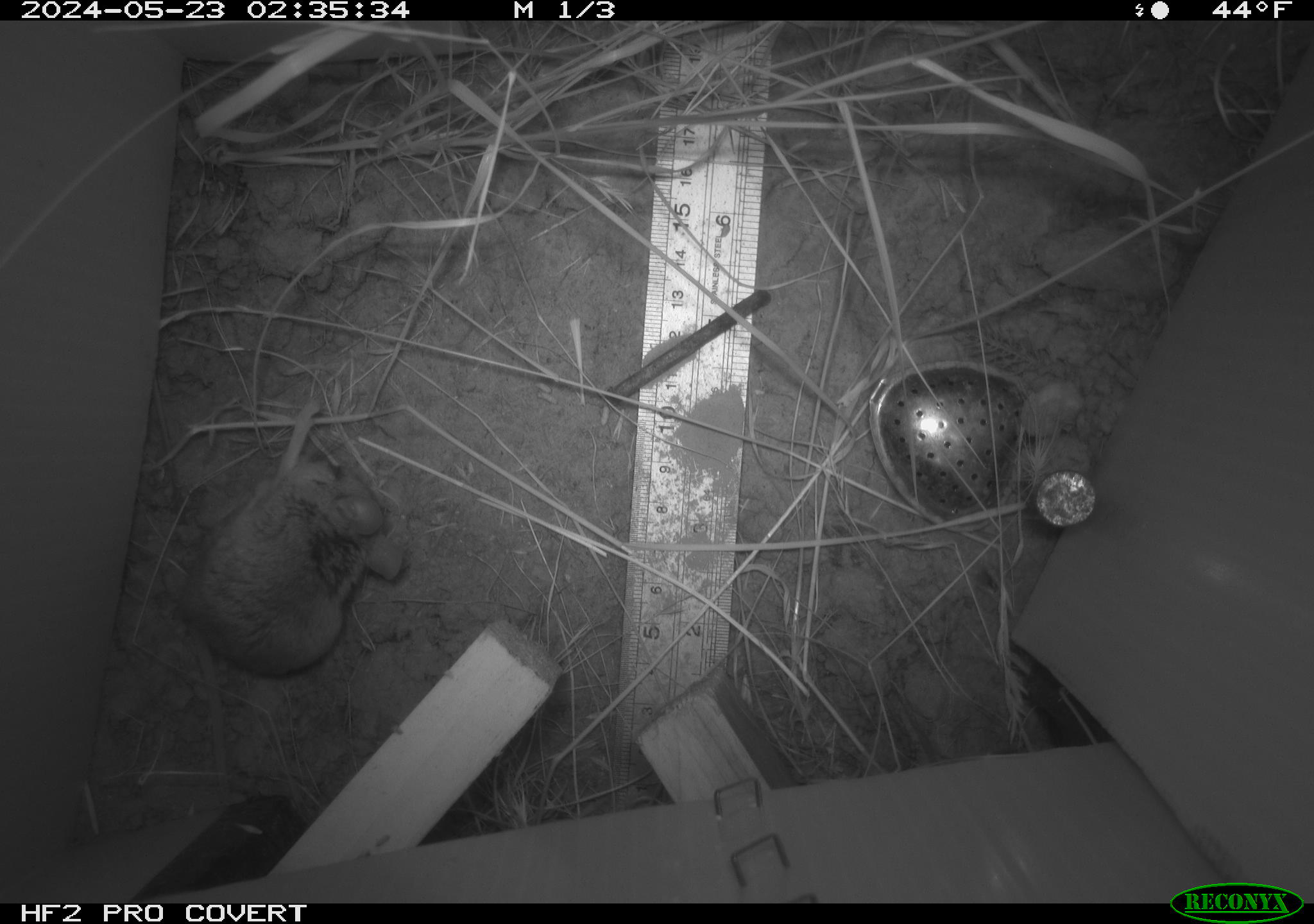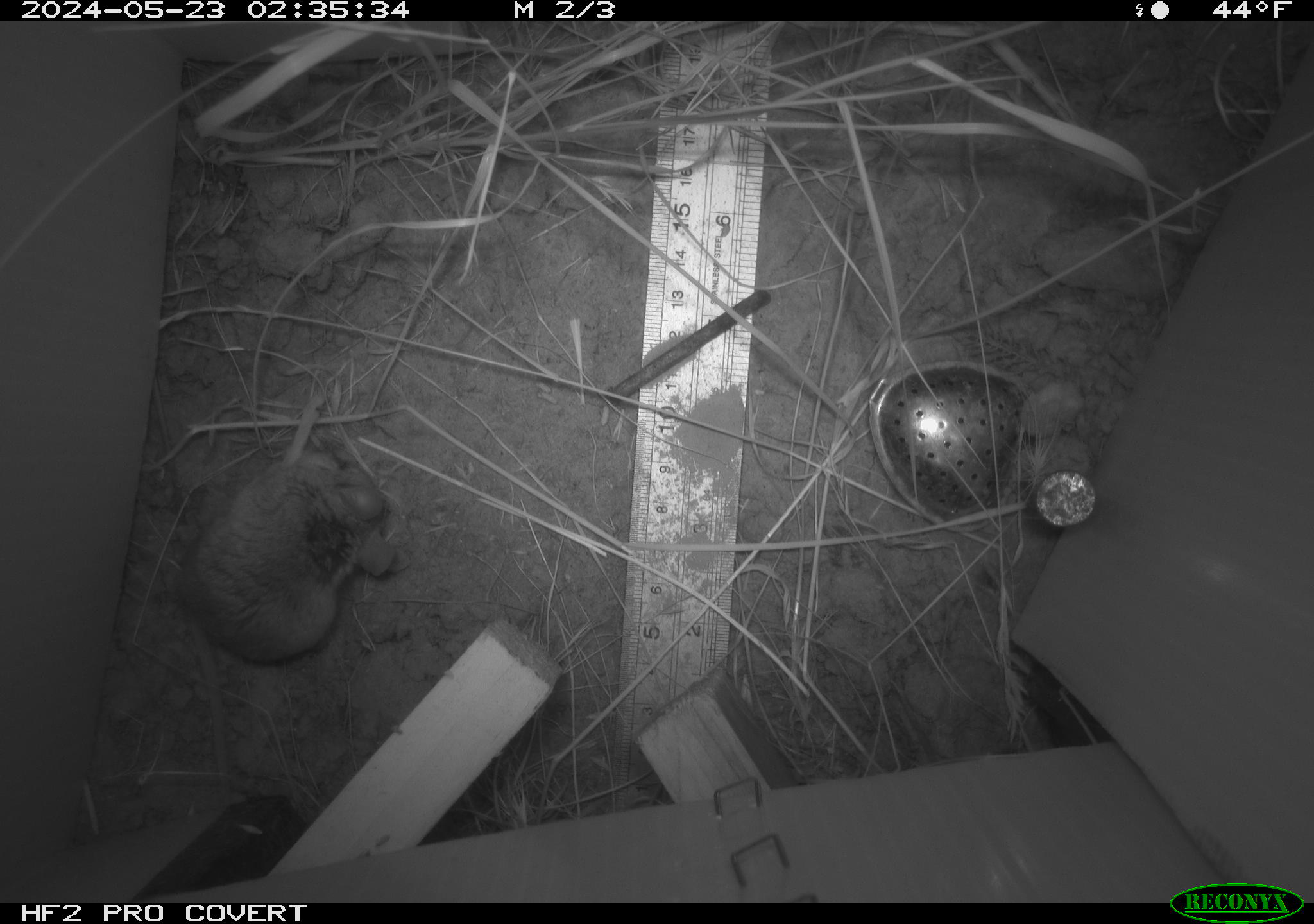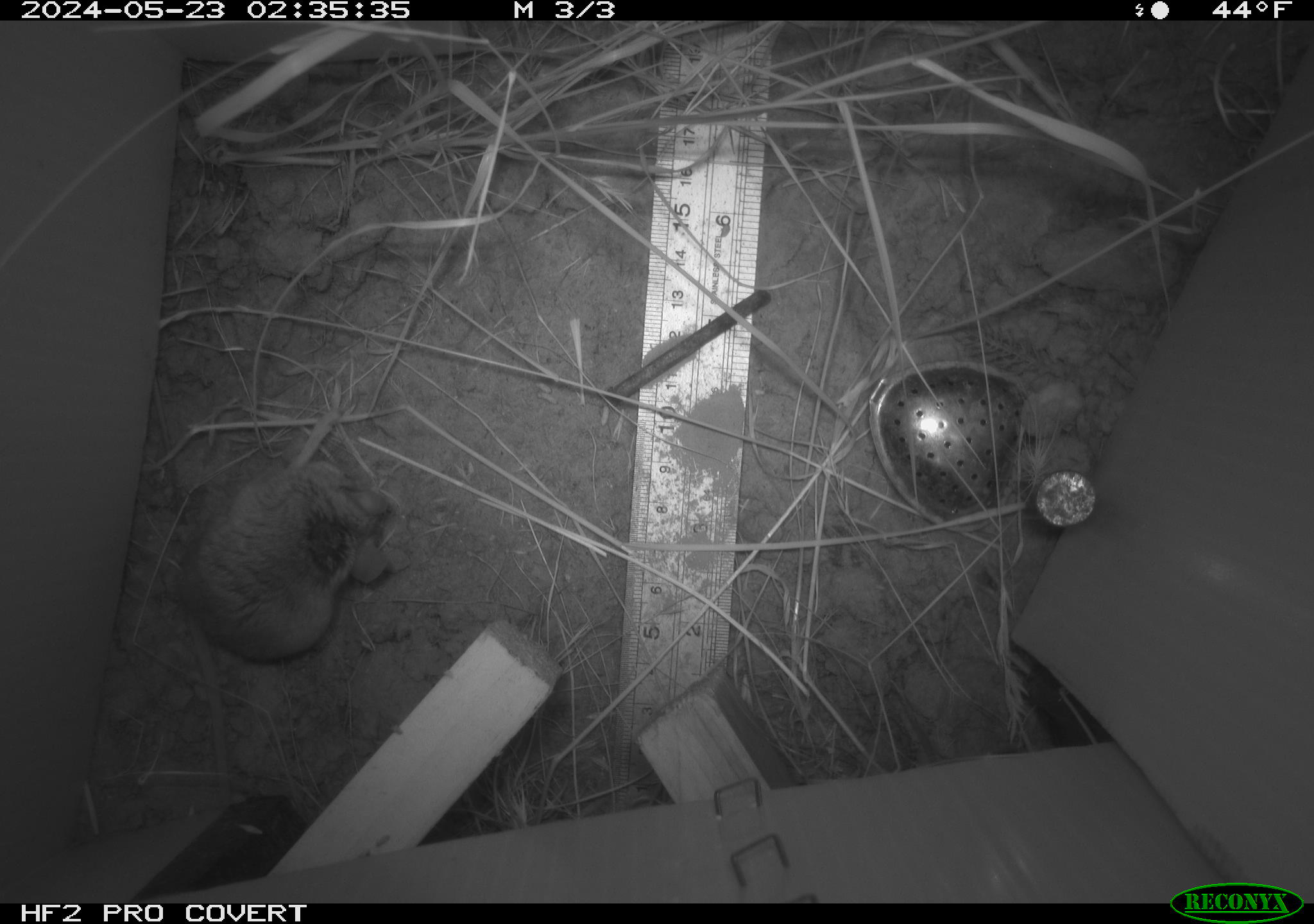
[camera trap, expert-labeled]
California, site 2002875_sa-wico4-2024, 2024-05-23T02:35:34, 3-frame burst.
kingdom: Animalia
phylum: Chordata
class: Mammalia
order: Rodentia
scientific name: Rodentia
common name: rodent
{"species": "rodent (Rodentia)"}